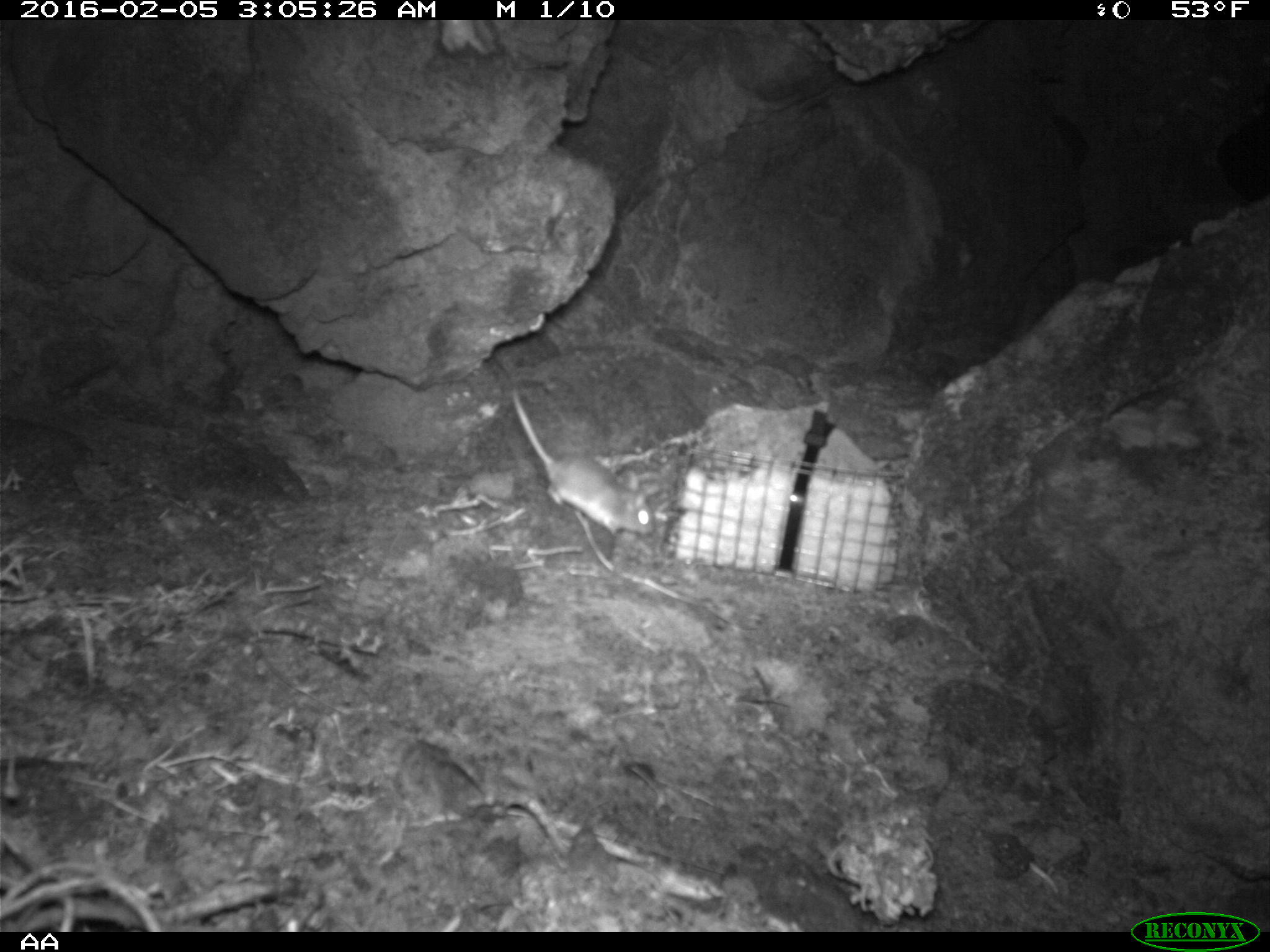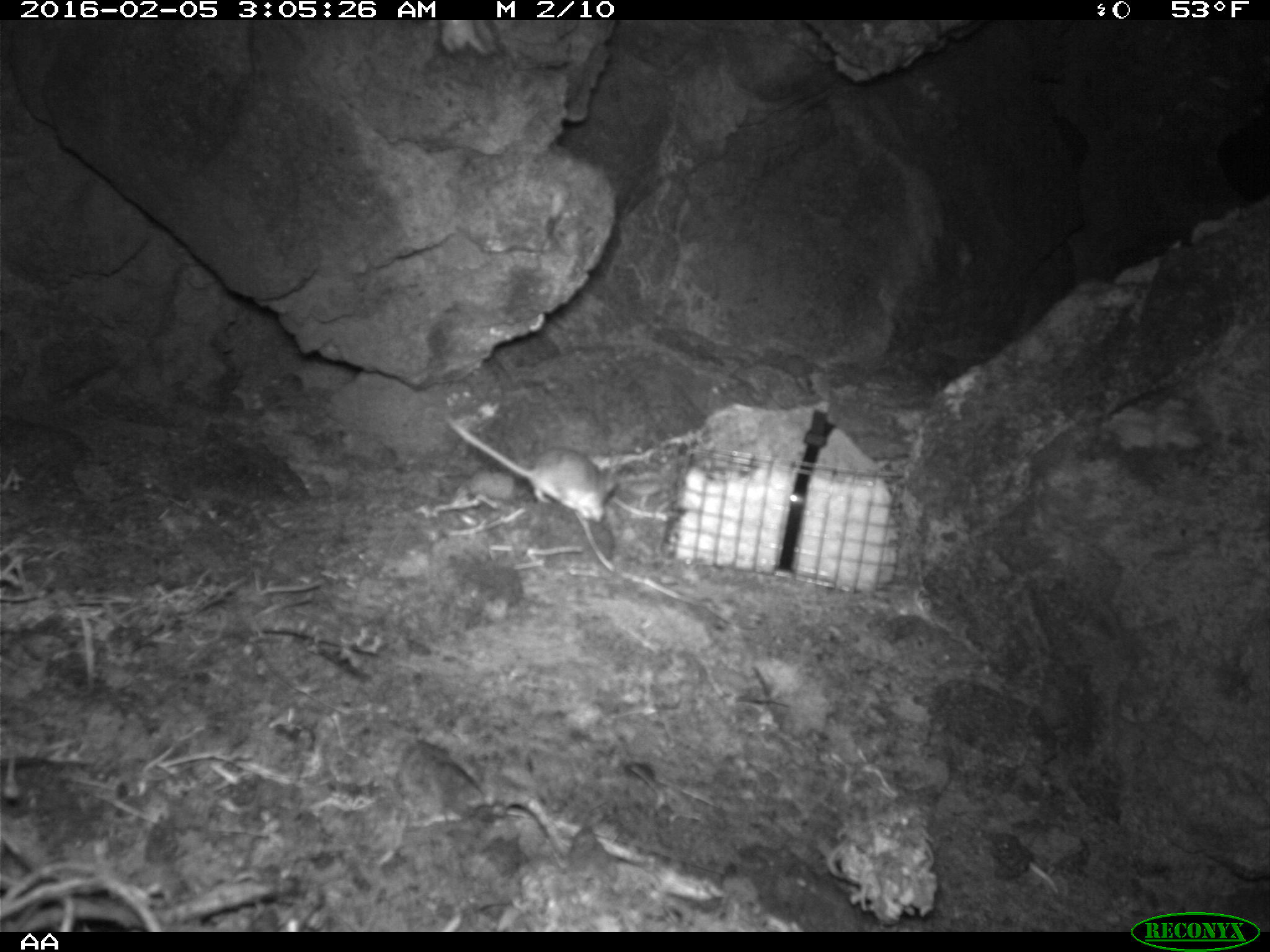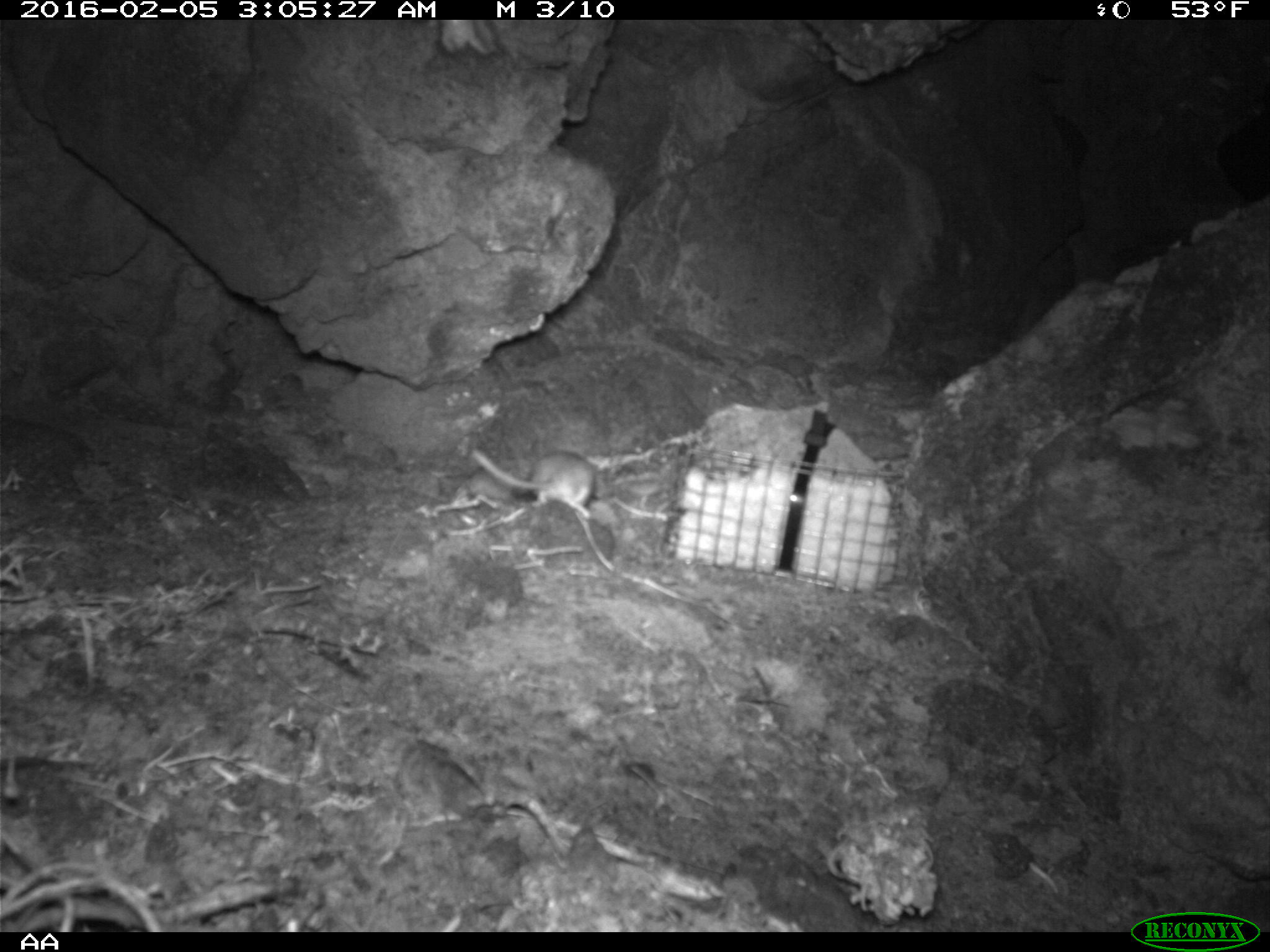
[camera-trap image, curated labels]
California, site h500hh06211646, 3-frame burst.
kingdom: Animalia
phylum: Chordata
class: Mammalia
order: Rodentia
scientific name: Rodentia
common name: rodent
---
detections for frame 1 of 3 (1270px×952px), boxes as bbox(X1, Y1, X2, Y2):
rodent: bbox(508, 386, 655, 544)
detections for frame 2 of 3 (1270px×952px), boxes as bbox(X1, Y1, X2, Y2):
rodent: bbox(446, 416, 615, 521)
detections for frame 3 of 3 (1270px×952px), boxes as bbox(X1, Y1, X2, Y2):
rodent: bbox(471, 449, 595, 520)